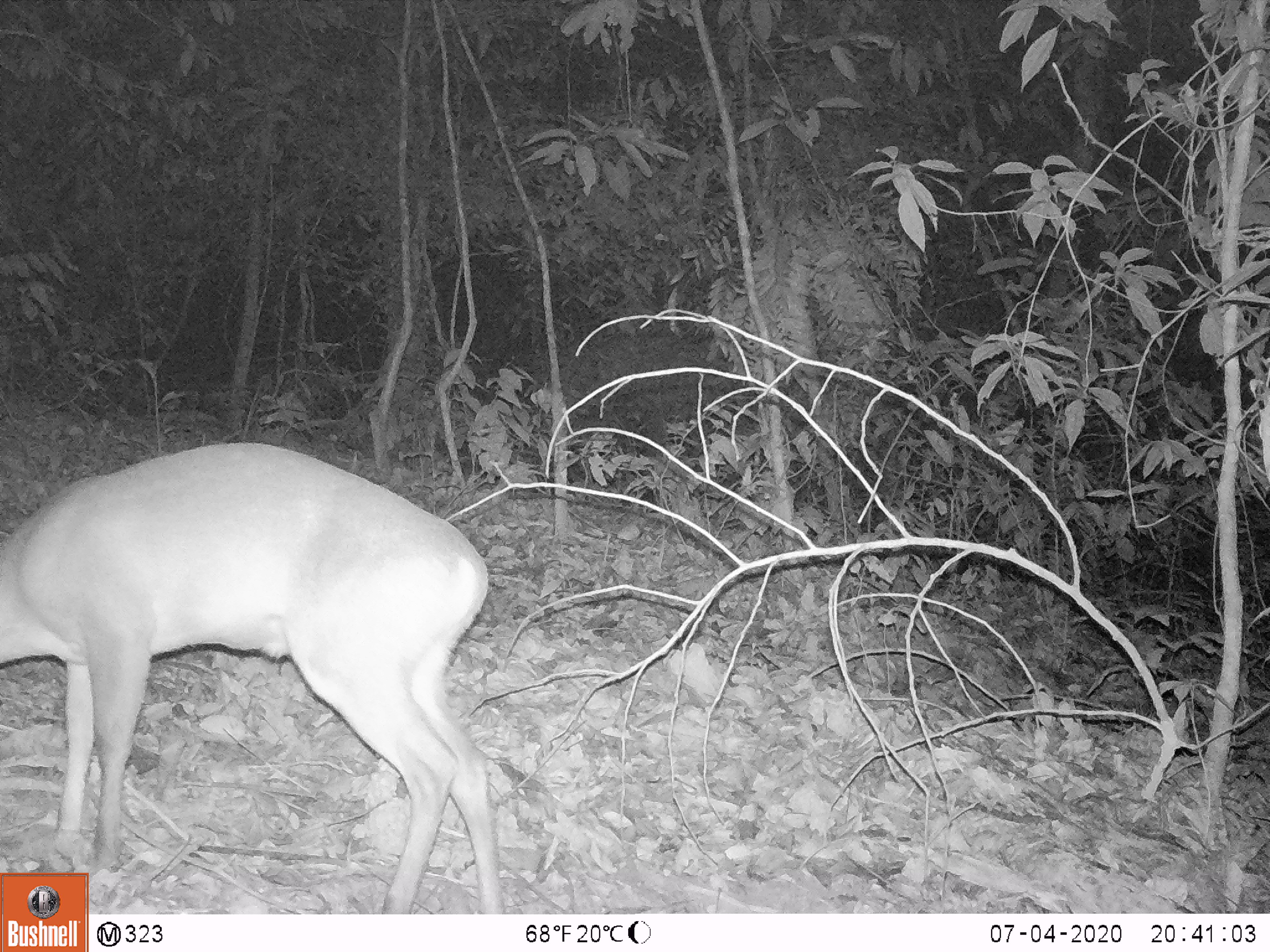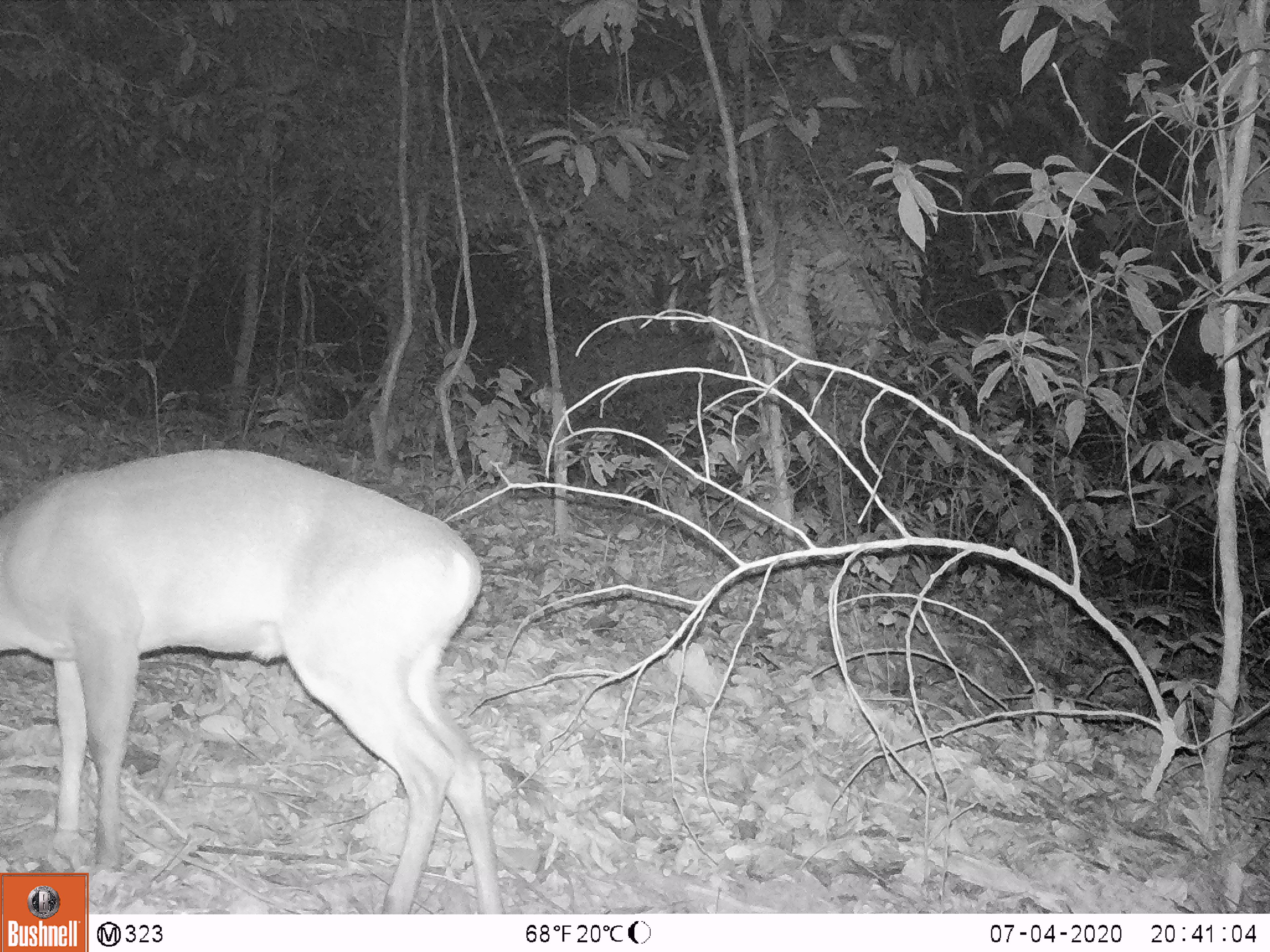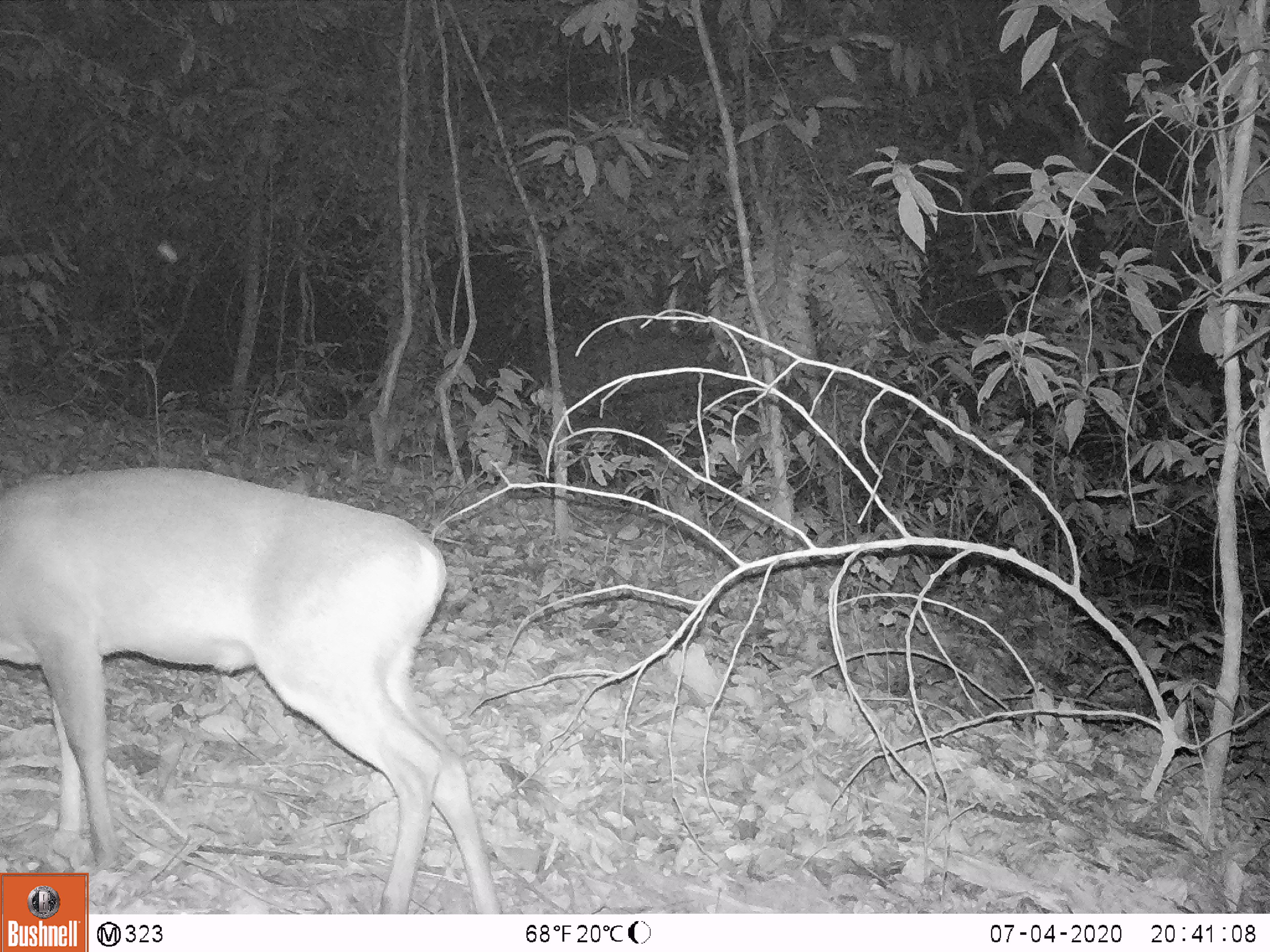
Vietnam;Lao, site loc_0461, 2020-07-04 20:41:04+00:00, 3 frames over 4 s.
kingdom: Animalia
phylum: Chordata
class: Mammalia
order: Artiodactyla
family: Cervidae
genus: Muntiacus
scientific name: Muntiacus rooseveltorum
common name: roosevelt's muntjac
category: roosevelts muntjac group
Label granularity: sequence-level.